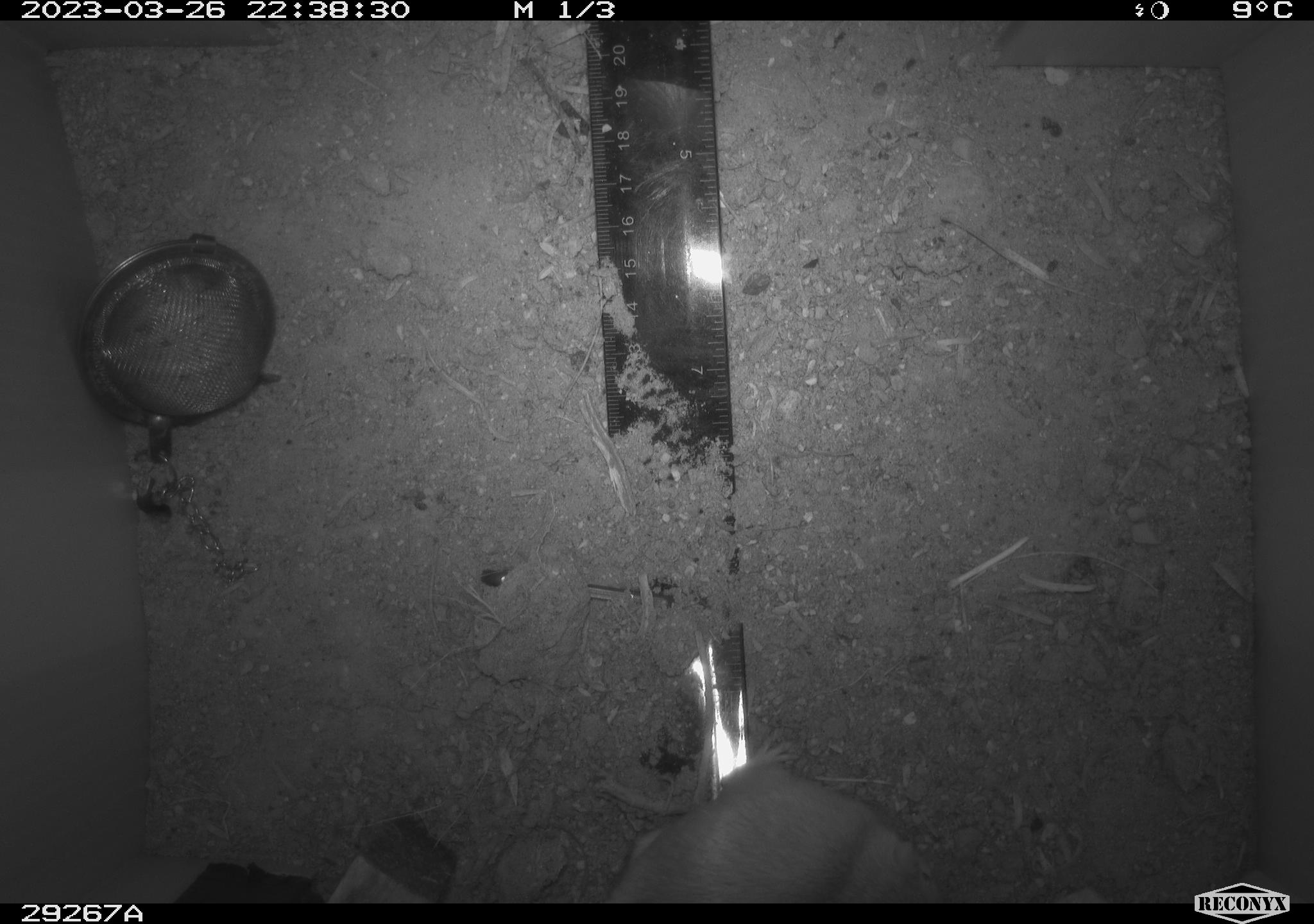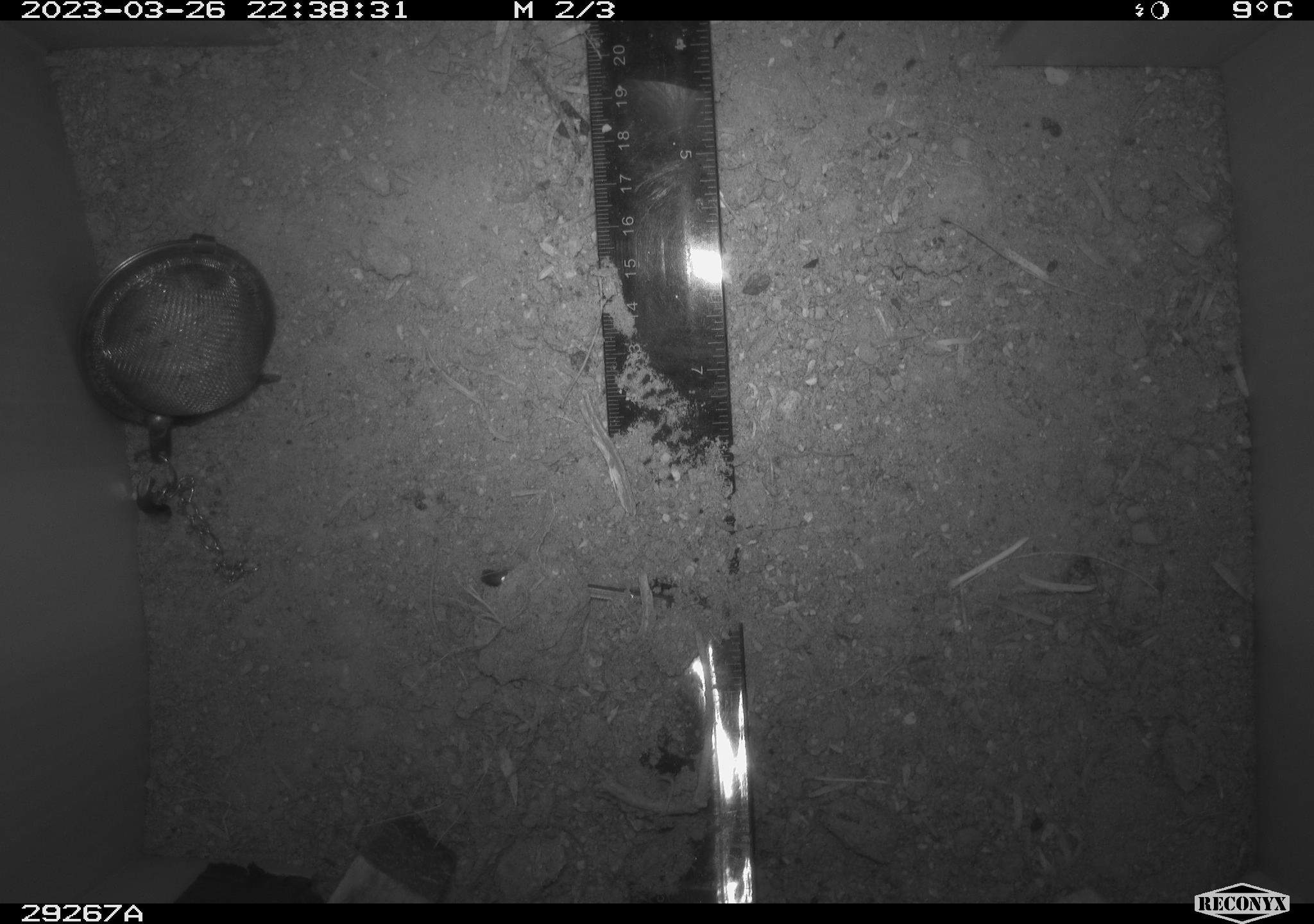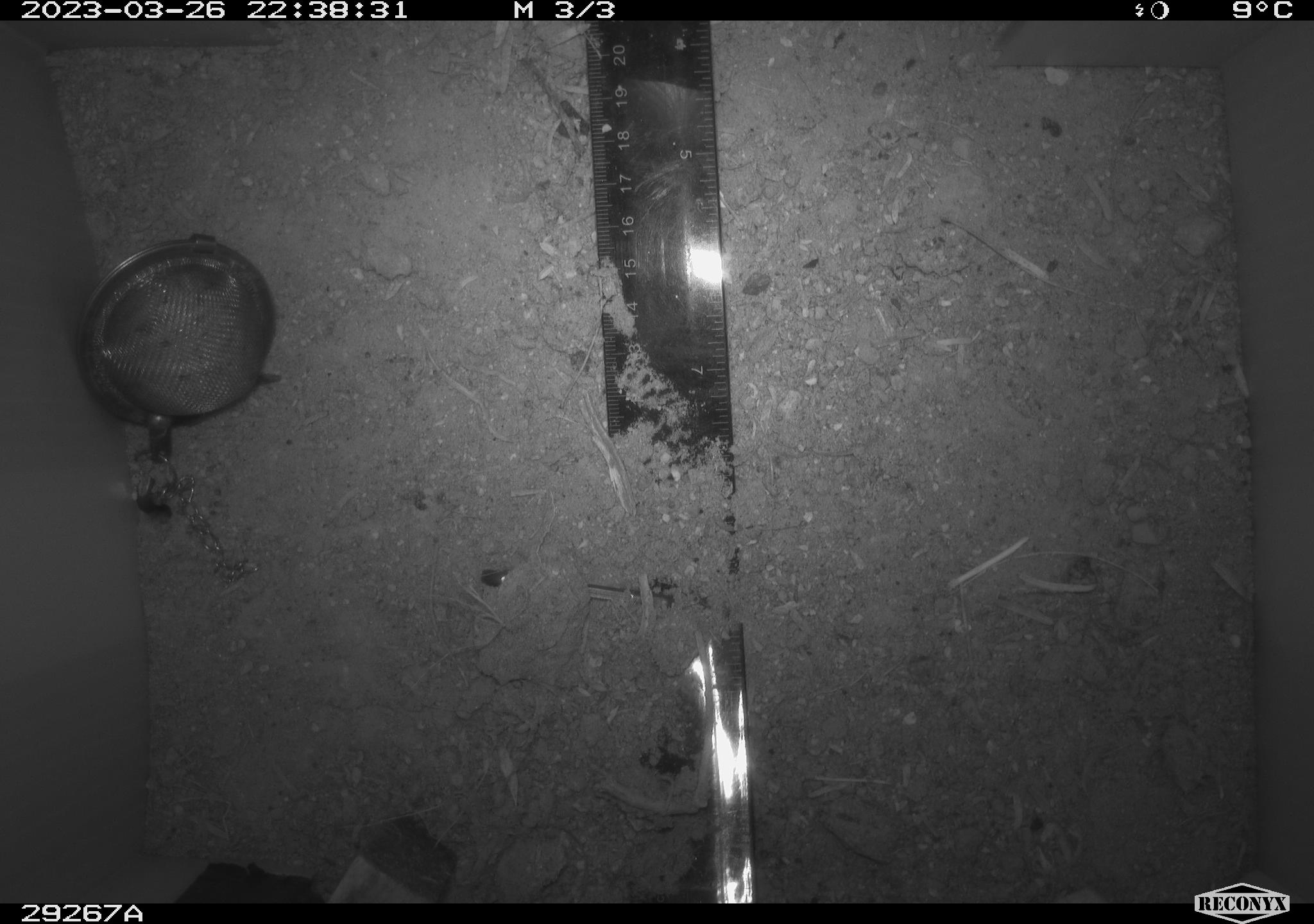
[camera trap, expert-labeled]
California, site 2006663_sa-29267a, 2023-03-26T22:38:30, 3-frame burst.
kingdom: Animalia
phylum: Chordata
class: Mammalia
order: Rodentia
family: Heteromyidae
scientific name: Heteromyidae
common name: kangaroo rats and pocket mice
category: heteromyidae family